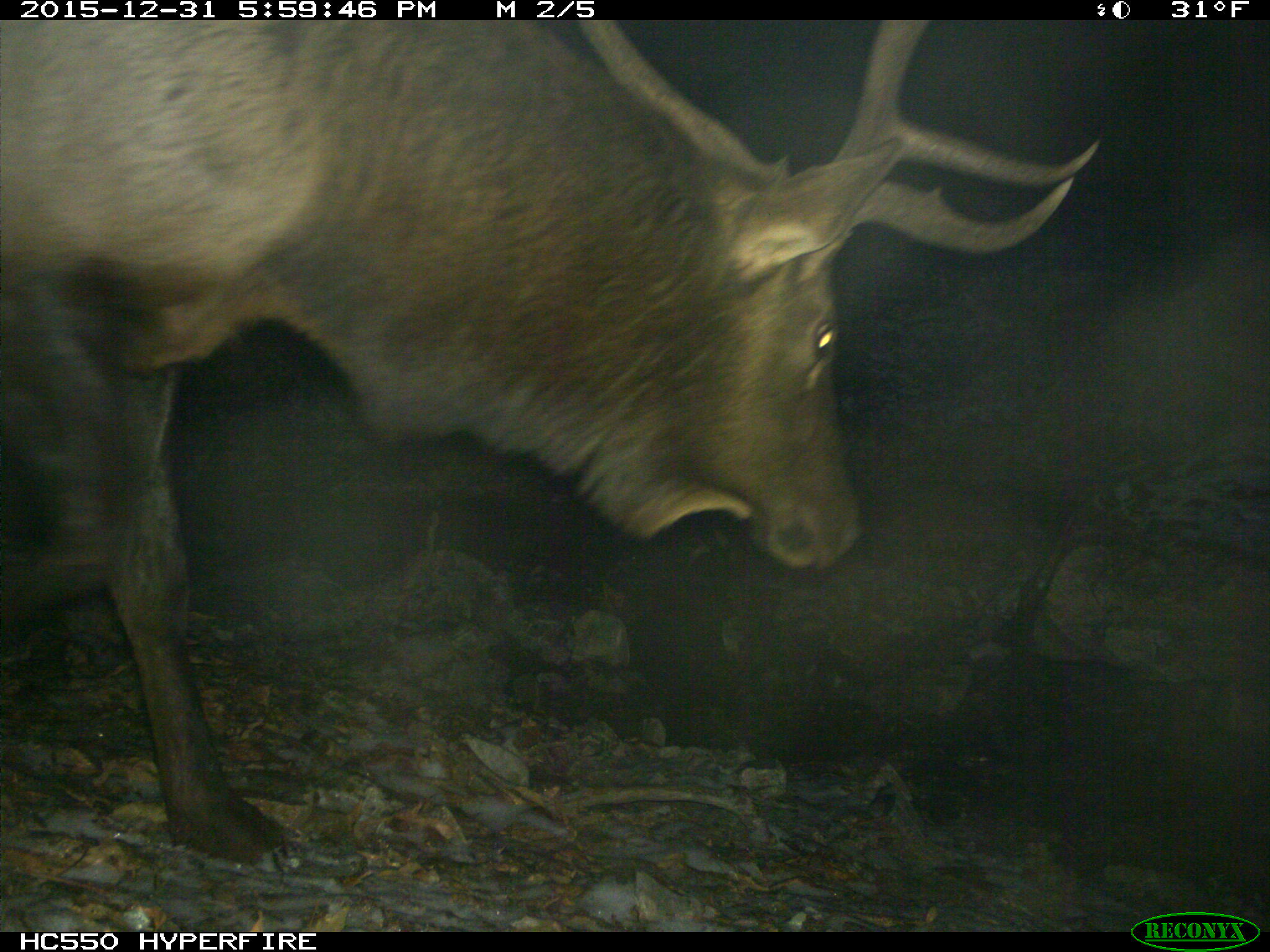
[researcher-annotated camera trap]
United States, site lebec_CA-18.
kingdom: Animalia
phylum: Chordata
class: Mammalia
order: Artiodactyla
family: Cervidae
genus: Cervus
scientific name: Cervus canadensis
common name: elk